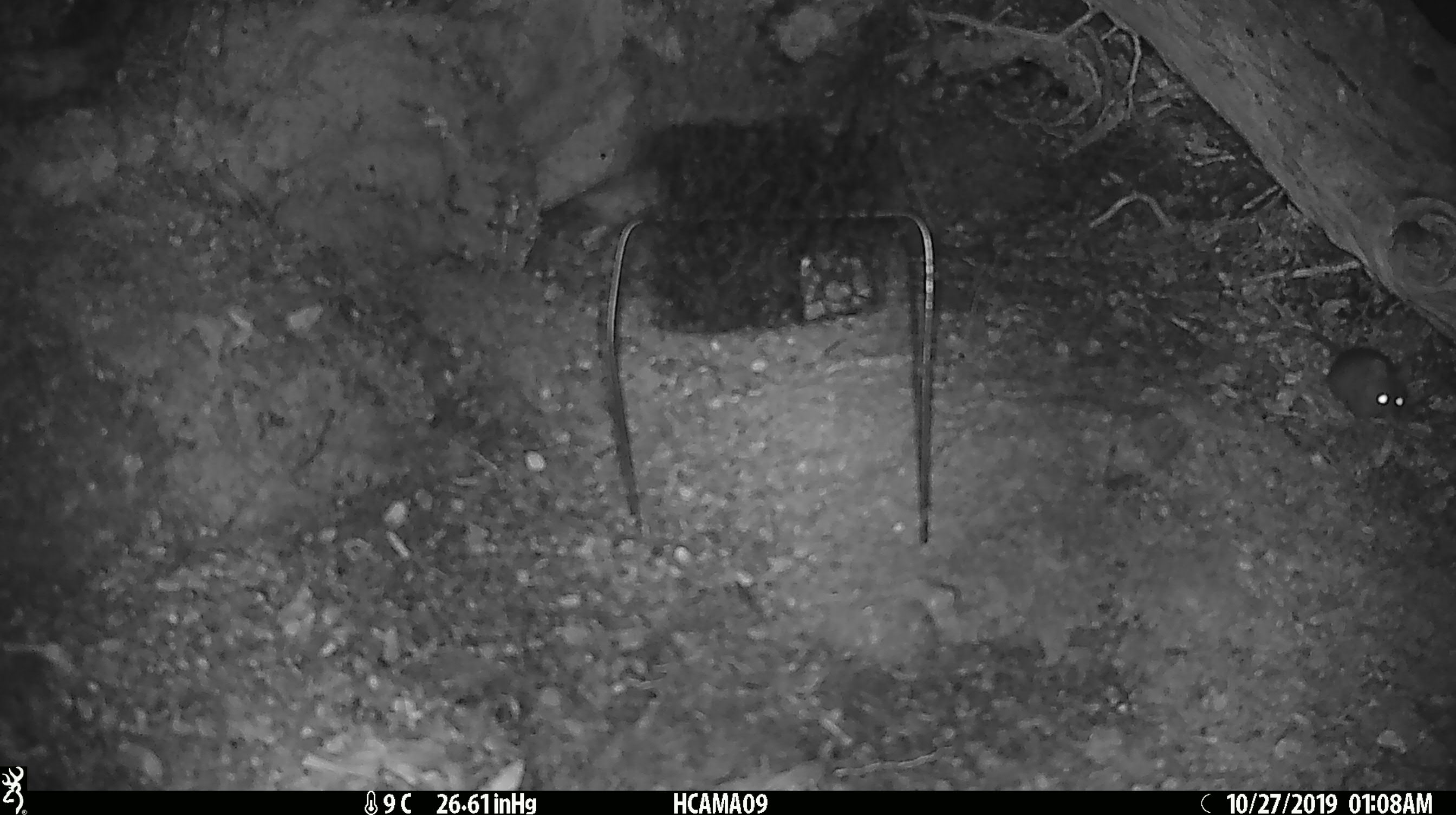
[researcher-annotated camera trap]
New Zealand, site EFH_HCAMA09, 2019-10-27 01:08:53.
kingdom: Animalia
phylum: Chordata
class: Mammalia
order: Rodentia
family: Muridae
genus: Mus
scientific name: Mus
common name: mouse